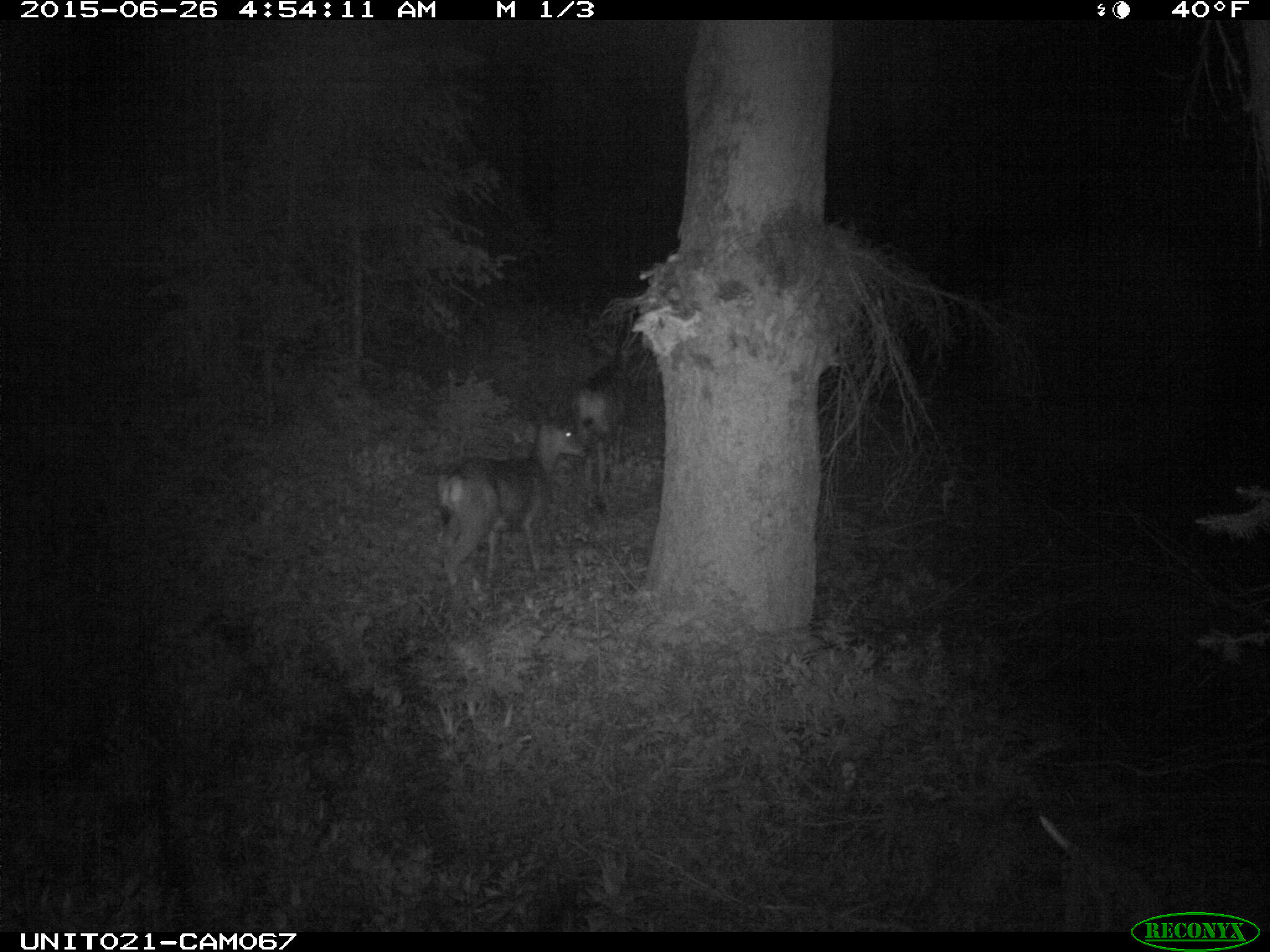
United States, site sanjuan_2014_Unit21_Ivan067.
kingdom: Animalia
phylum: Chordata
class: Mammalia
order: Artiodactyla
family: Cervidae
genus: Odocoileus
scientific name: Odocoileus hemionus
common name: mule deer